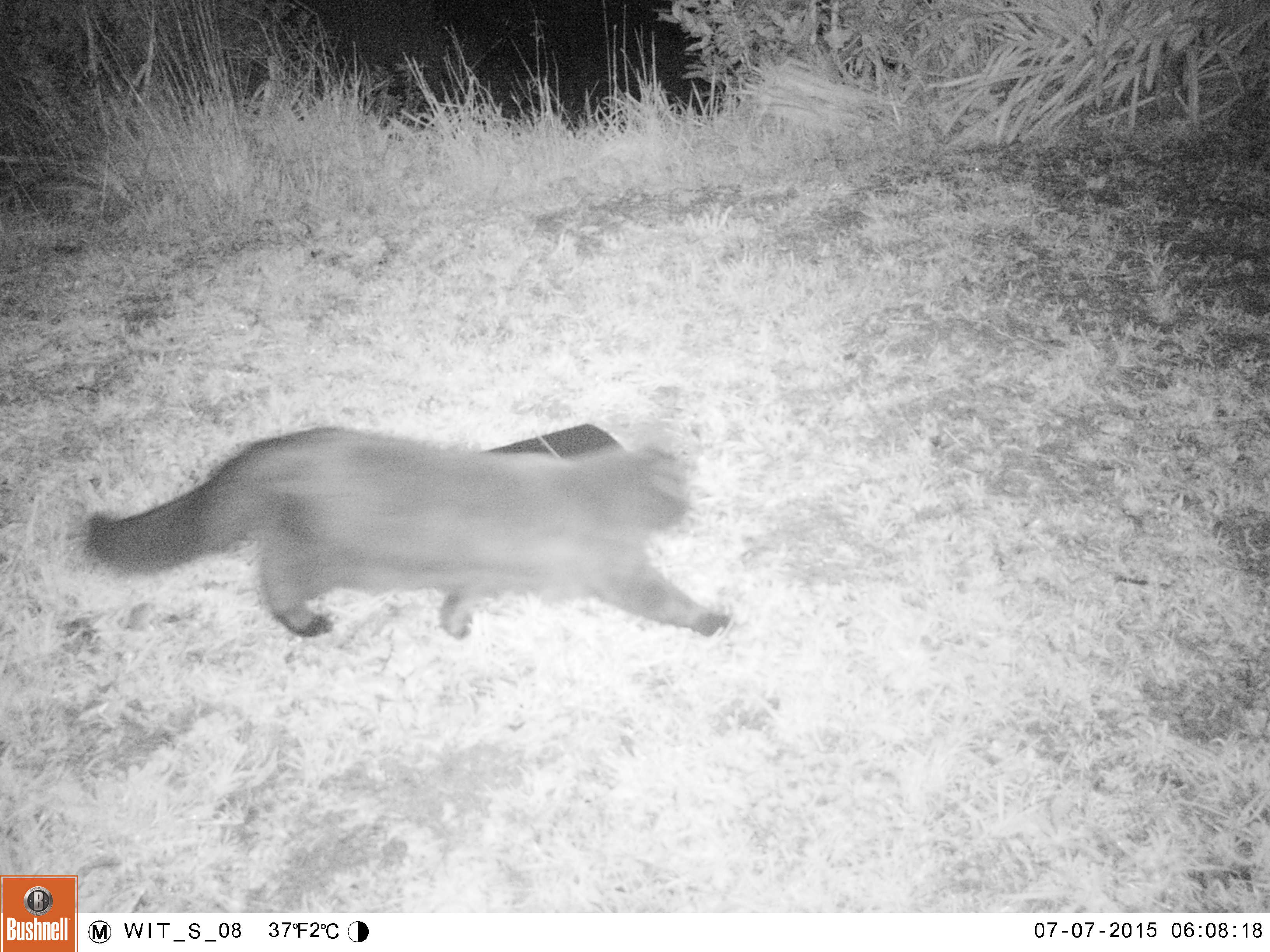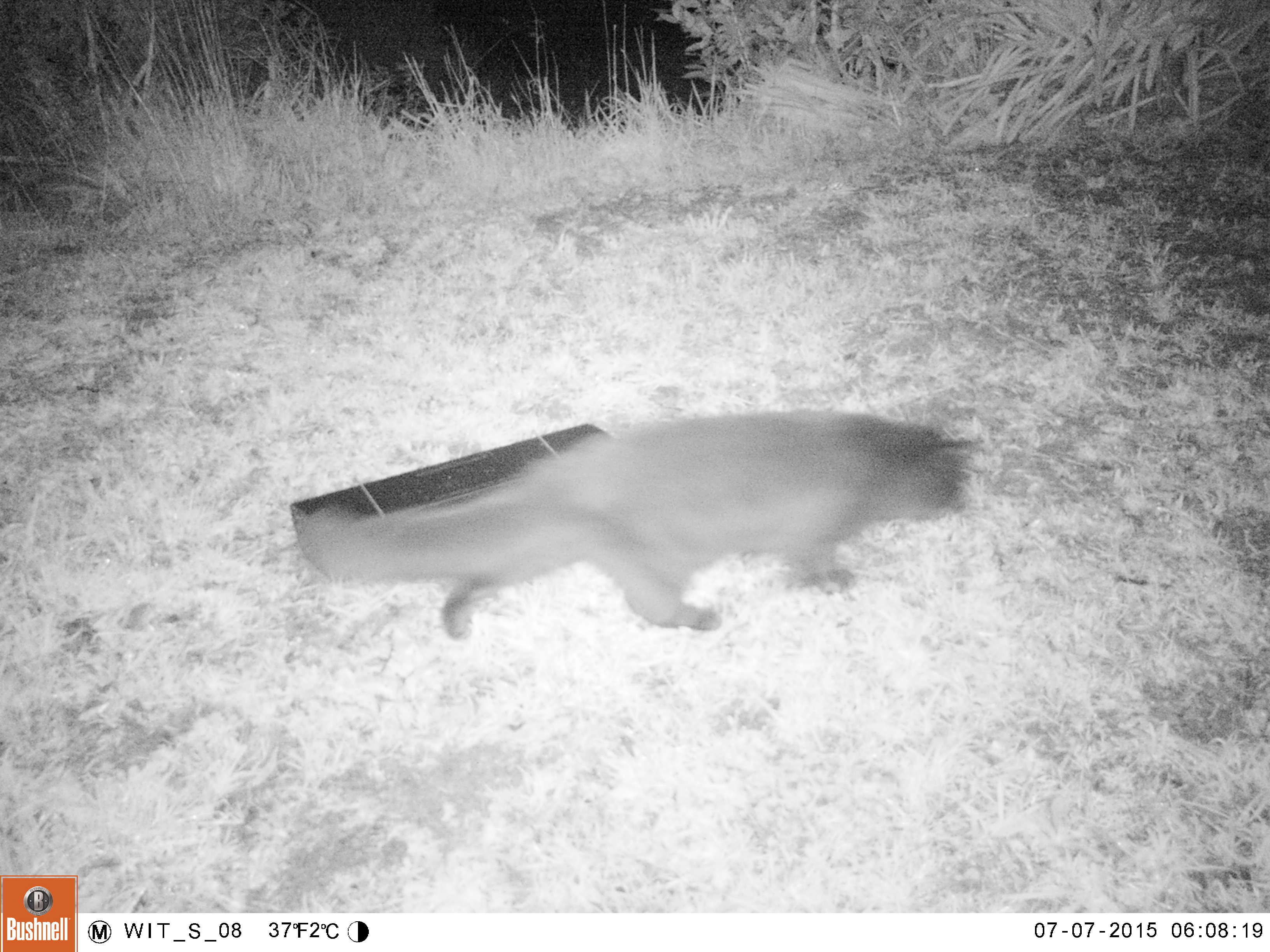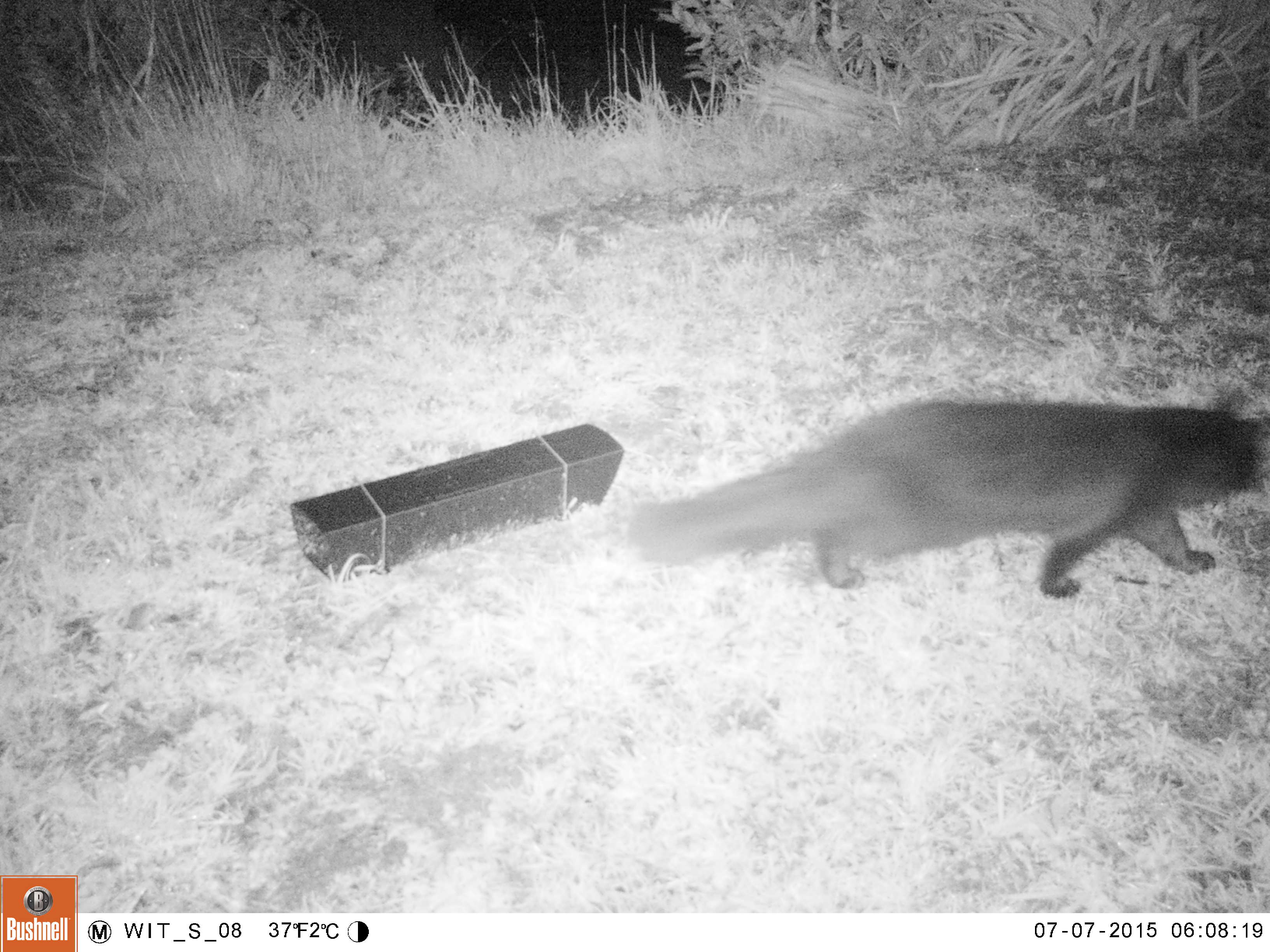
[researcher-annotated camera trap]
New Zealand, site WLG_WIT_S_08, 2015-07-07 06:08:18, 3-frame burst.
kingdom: Animalia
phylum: Chordata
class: Mammalia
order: Carnivora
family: Felidae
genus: Felis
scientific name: Felis catus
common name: domestic cat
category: cat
Cat (domestic cat) (Felis catus).